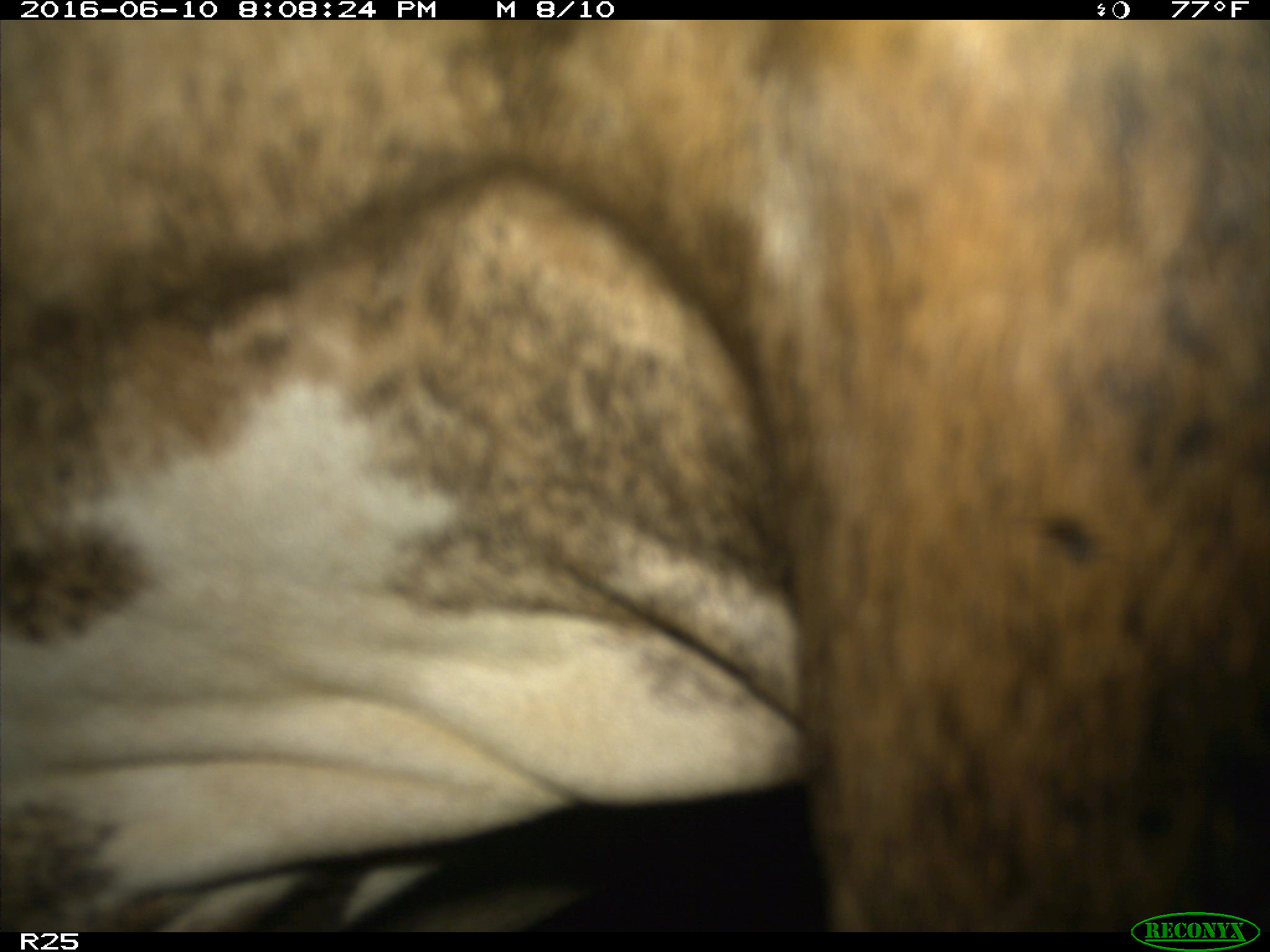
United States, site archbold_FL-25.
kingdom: Animalia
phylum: Chordata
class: Mammalia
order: Artiodactyla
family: Bovidae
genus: Bos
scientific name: Bos taurus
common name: domestic cow